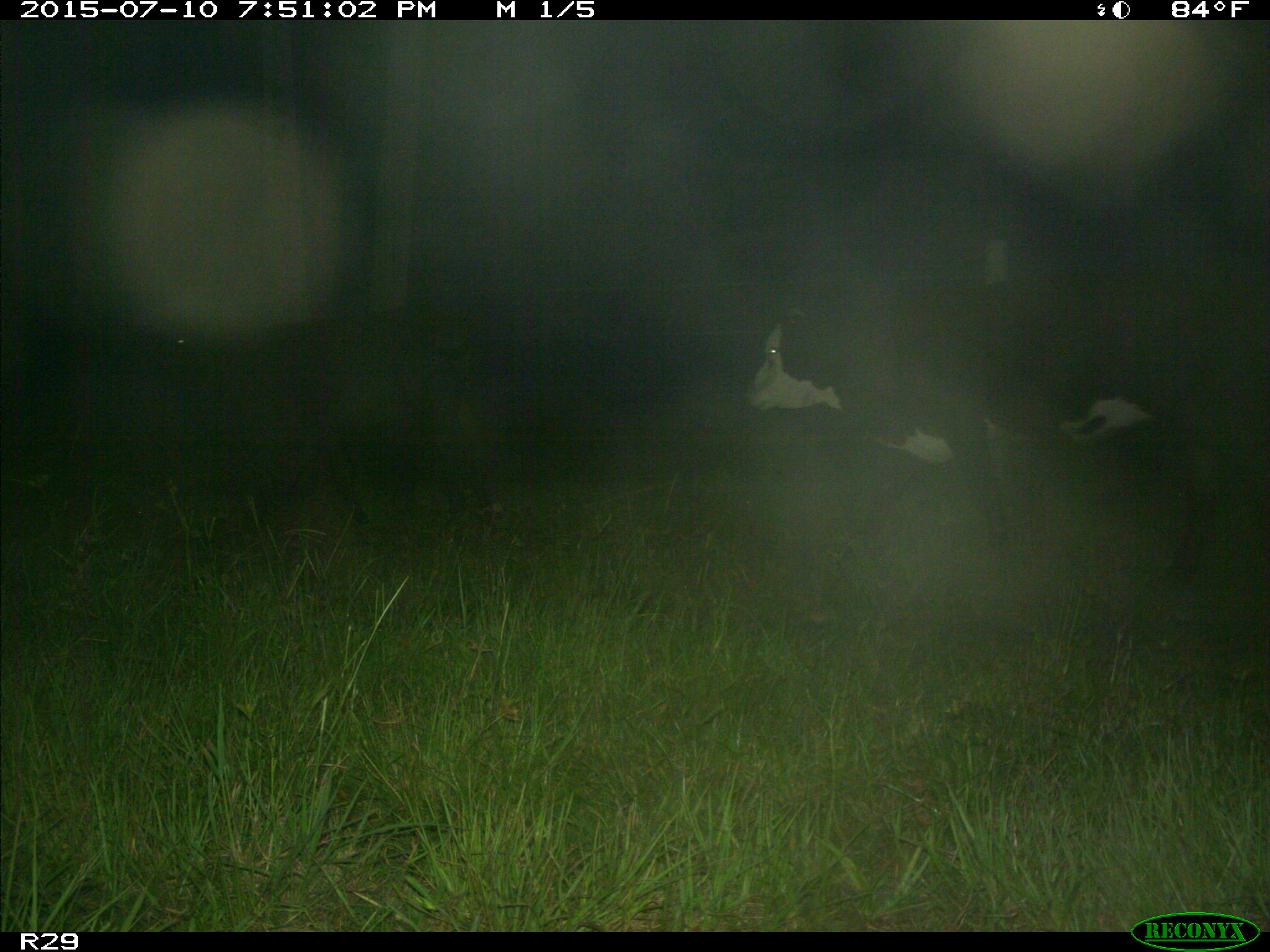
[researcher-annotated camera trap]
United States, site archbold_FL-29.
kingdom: Animalia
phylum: Chordata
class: Mammalia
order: Artiodactyla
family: Bovidae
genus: Bos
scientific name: Bos taurus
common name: domestic cow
Bos taurus (domestic cow).